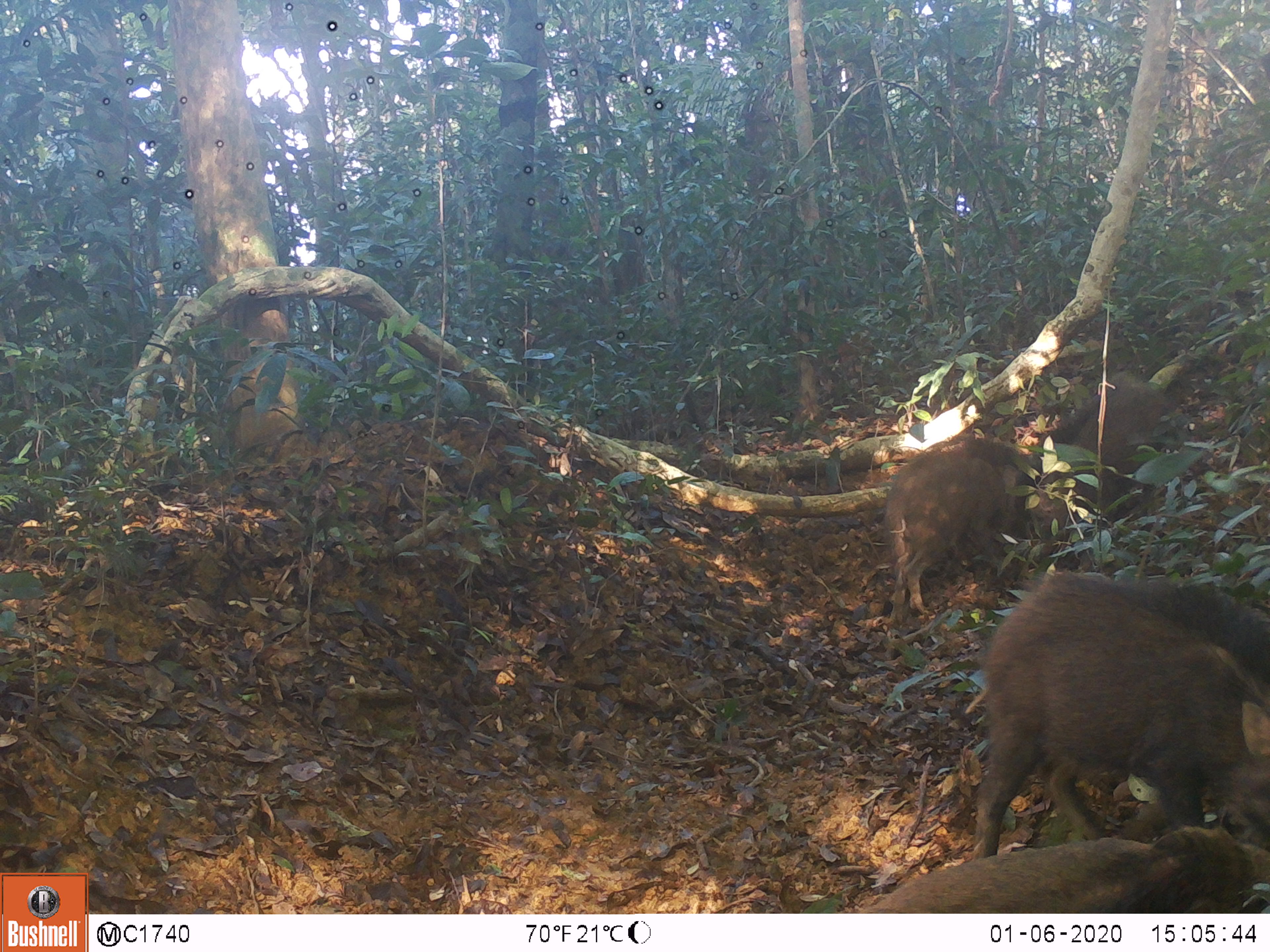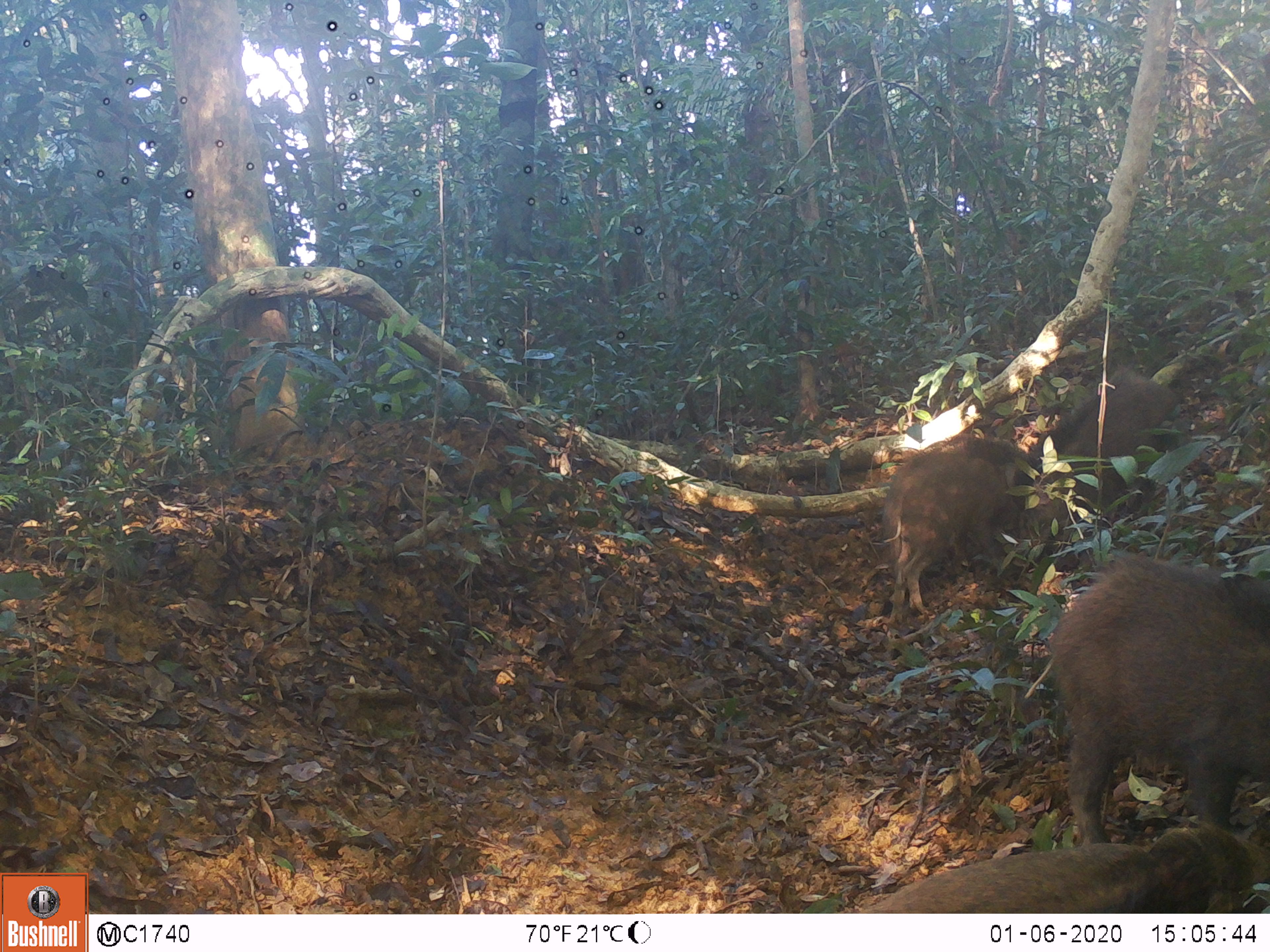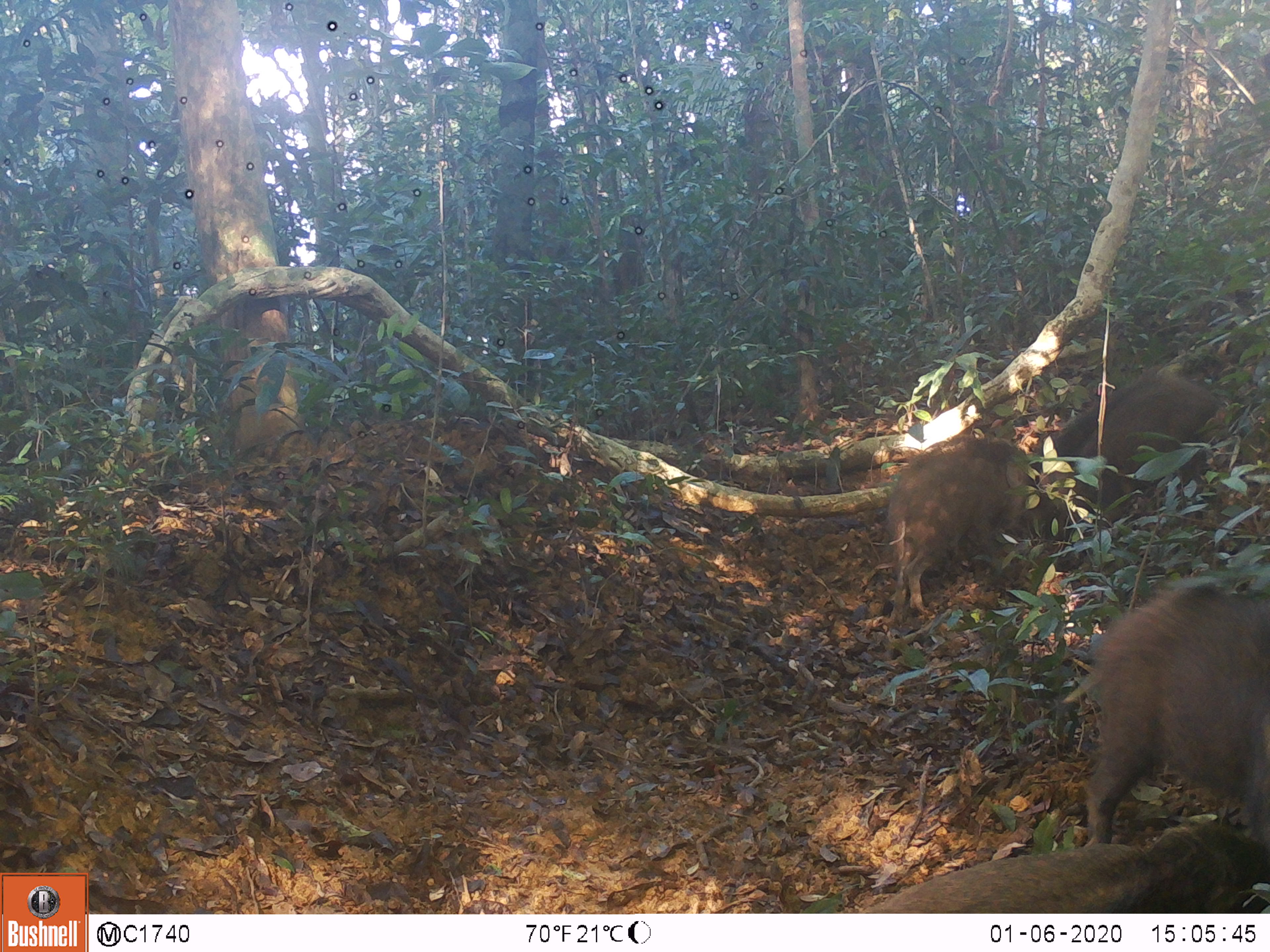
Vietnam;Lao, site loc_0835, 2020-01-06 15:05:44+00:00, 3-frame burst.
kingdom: Animalia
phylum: Chordata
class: Mammalia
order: Artiodactyla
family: Suidae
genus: Sus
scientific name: Sus scrofa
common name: eurasian wild pig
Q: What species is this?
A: Eurasian wild pig (Sus scrofa).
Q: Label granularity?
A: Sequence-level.